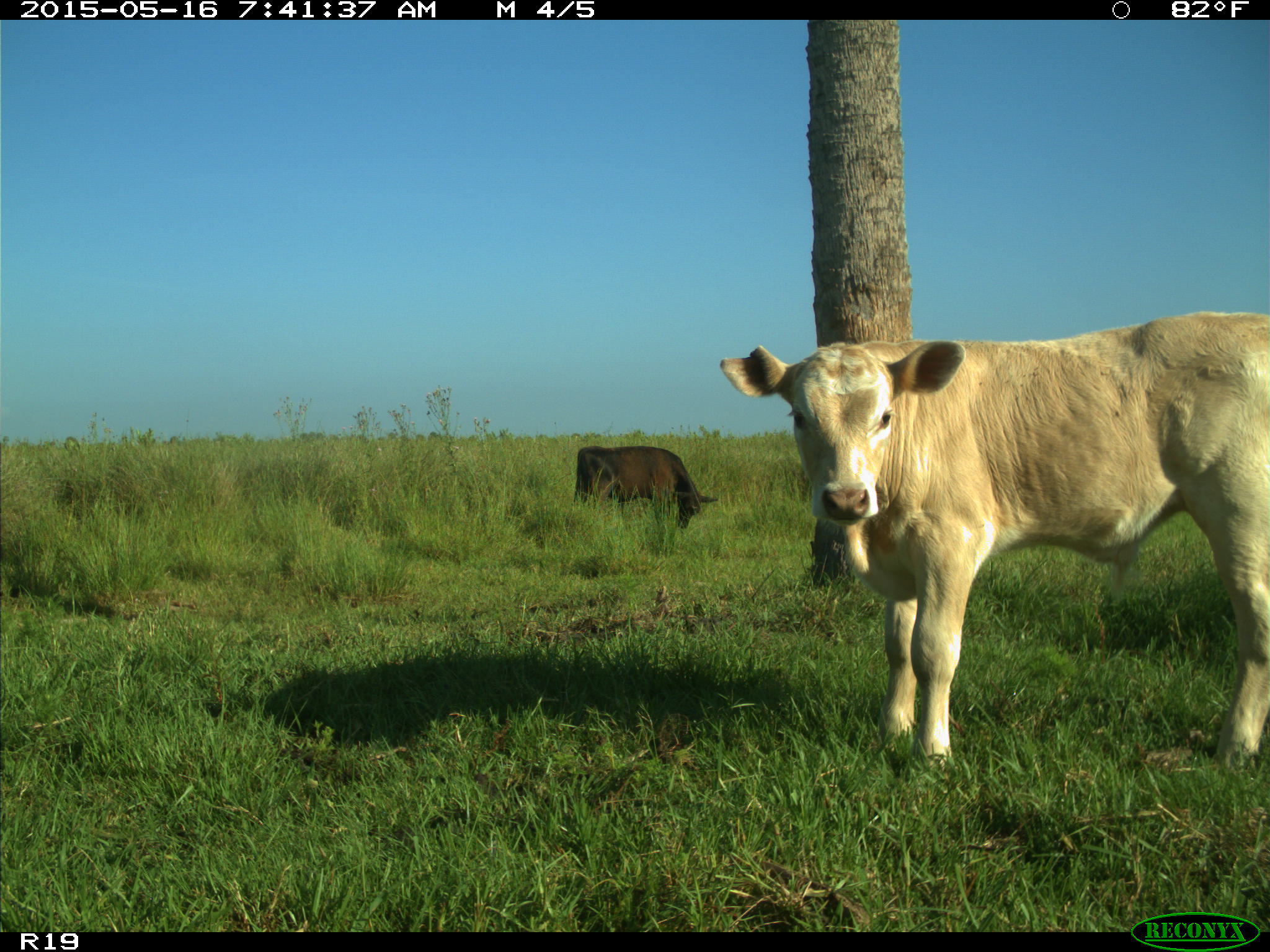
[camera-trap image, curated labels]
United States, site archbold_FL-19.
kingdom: Animalia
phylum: Chordata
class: Mammalia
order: Artiodactyla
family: Bovidae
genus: Bos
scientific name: Bos taurus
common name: domestic cow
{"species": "Bos taurus (domestic cow)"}